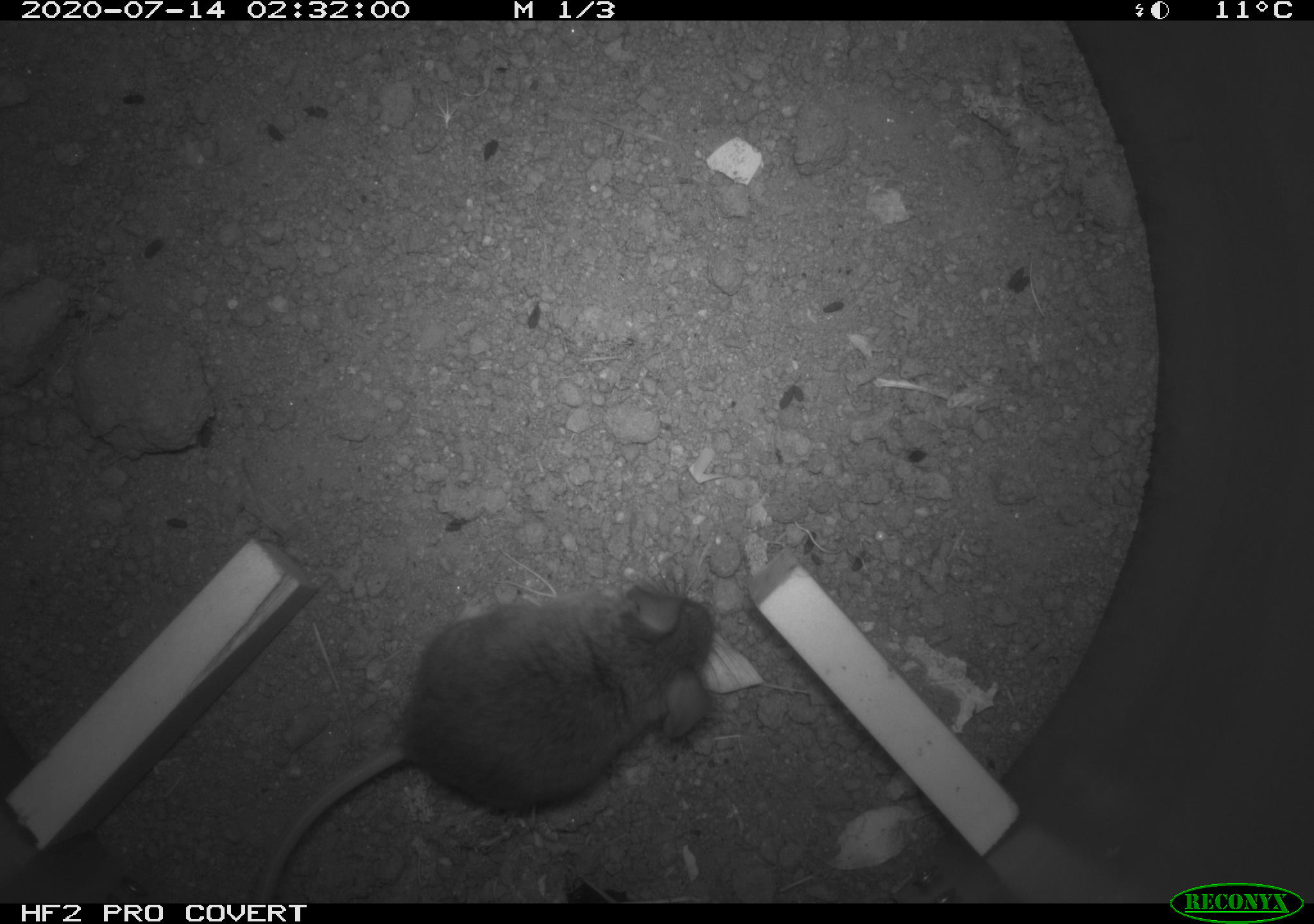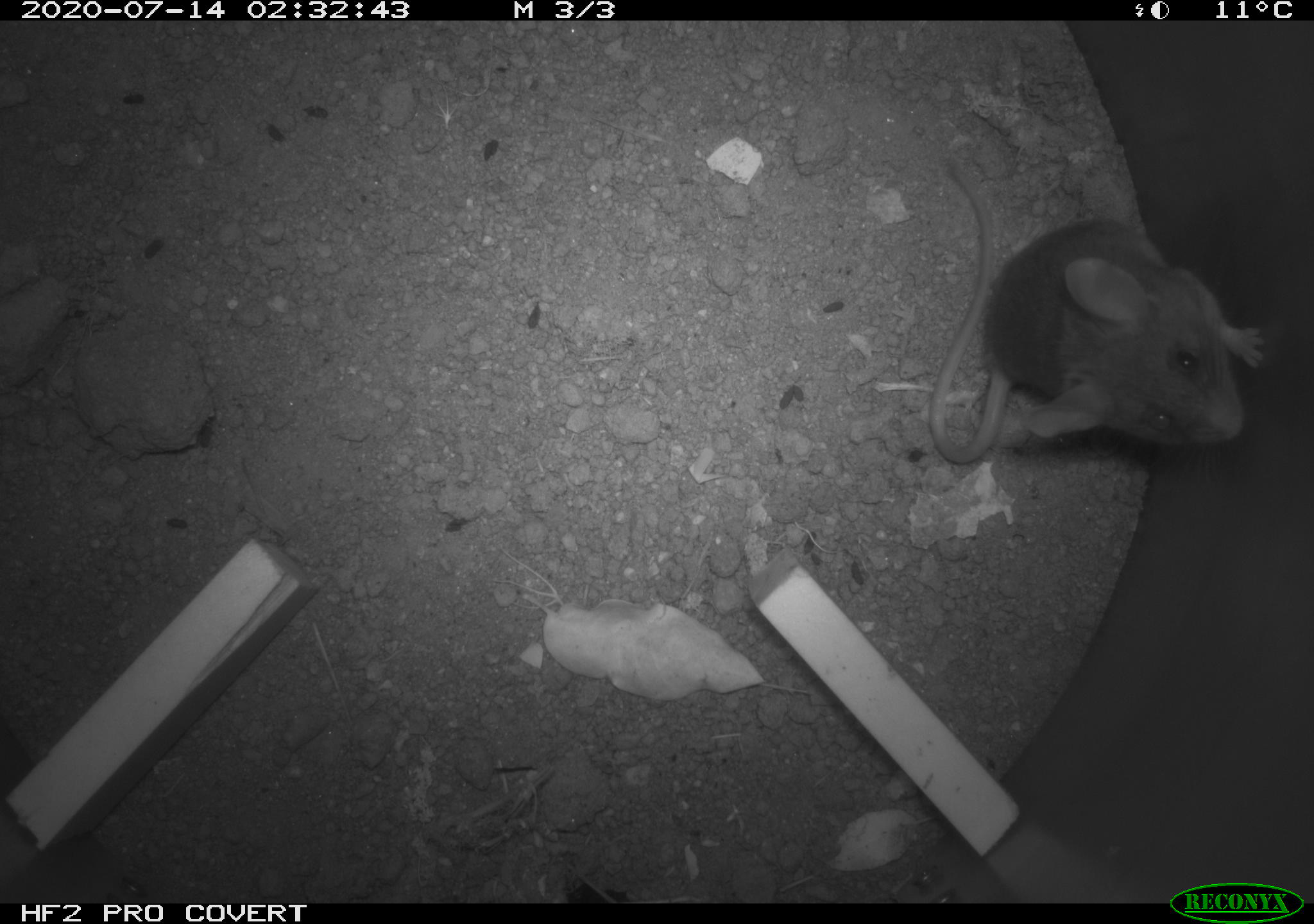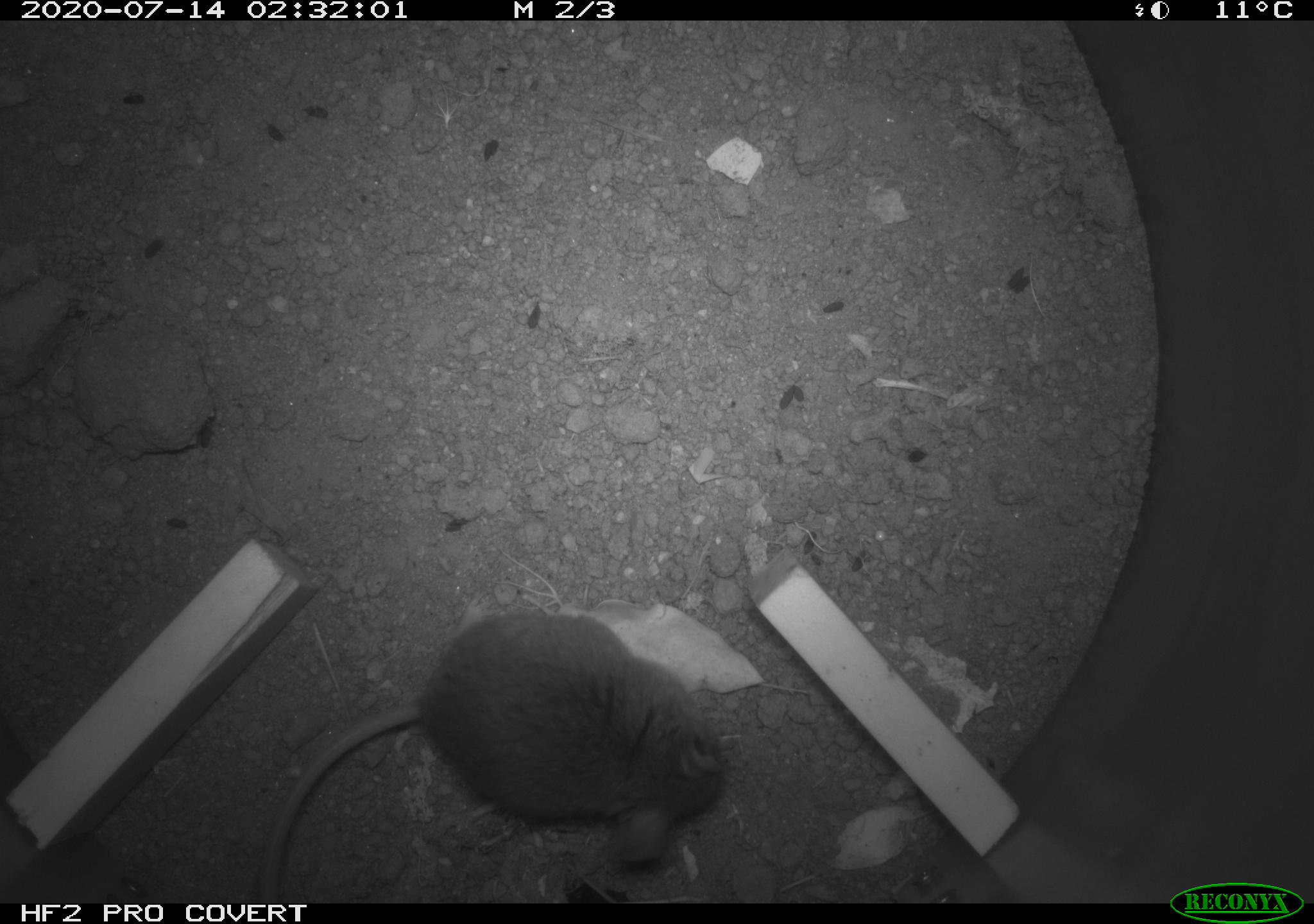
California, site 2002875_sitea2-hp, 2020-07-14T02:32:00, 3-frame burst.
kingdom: Animalia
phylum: Chordata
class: Mammalia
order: Rodentia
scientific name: Rodentia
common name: rodent